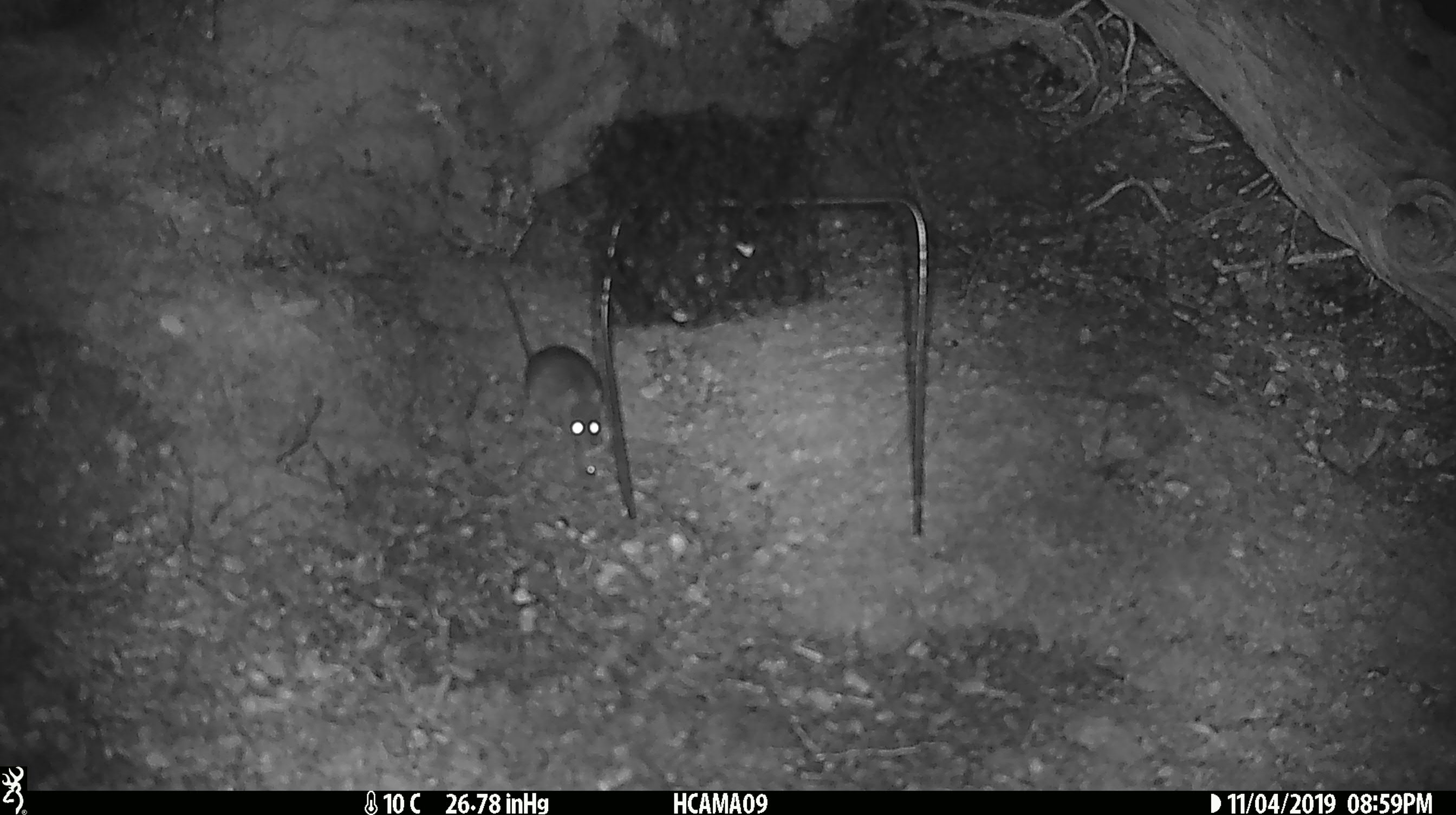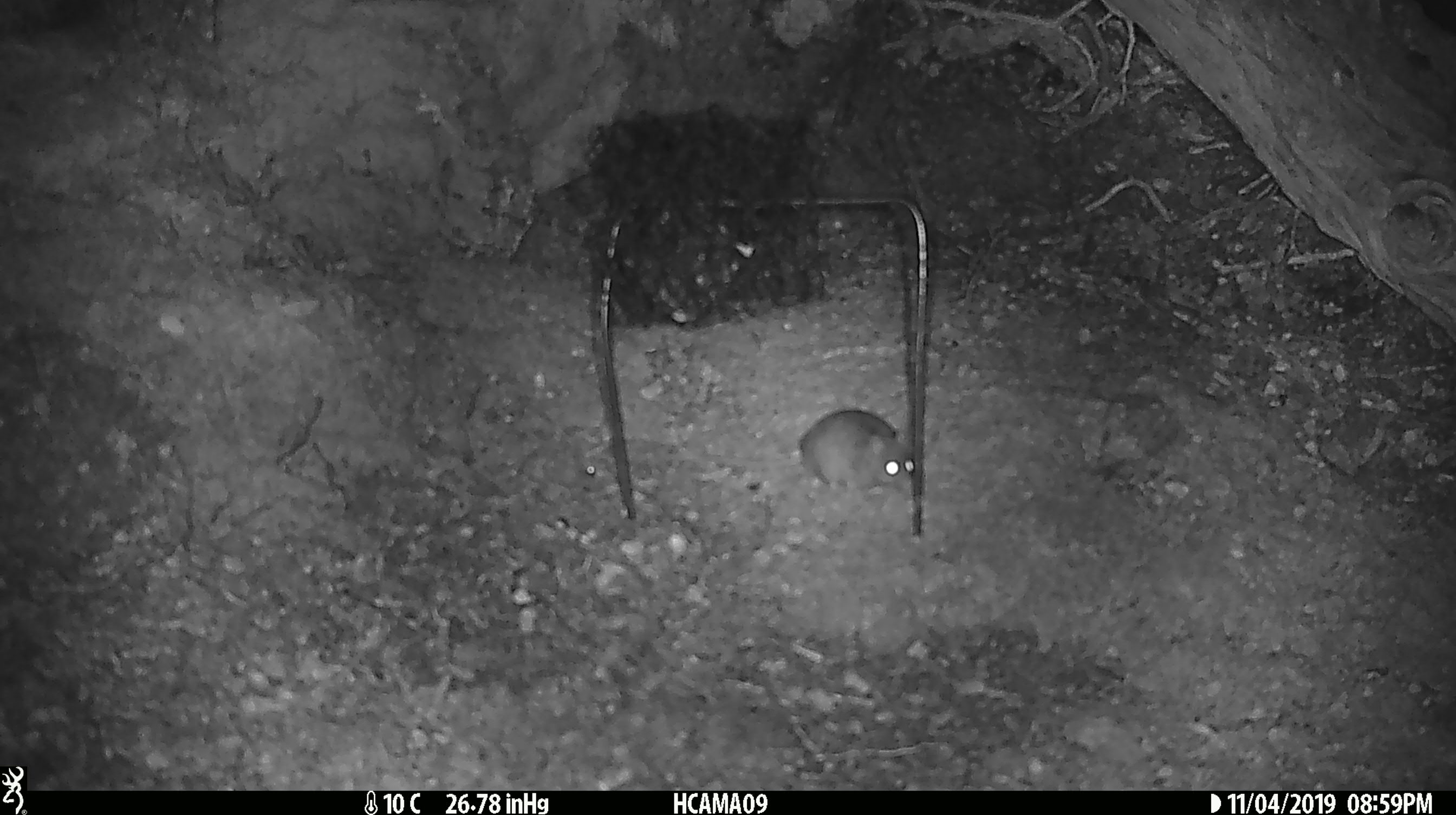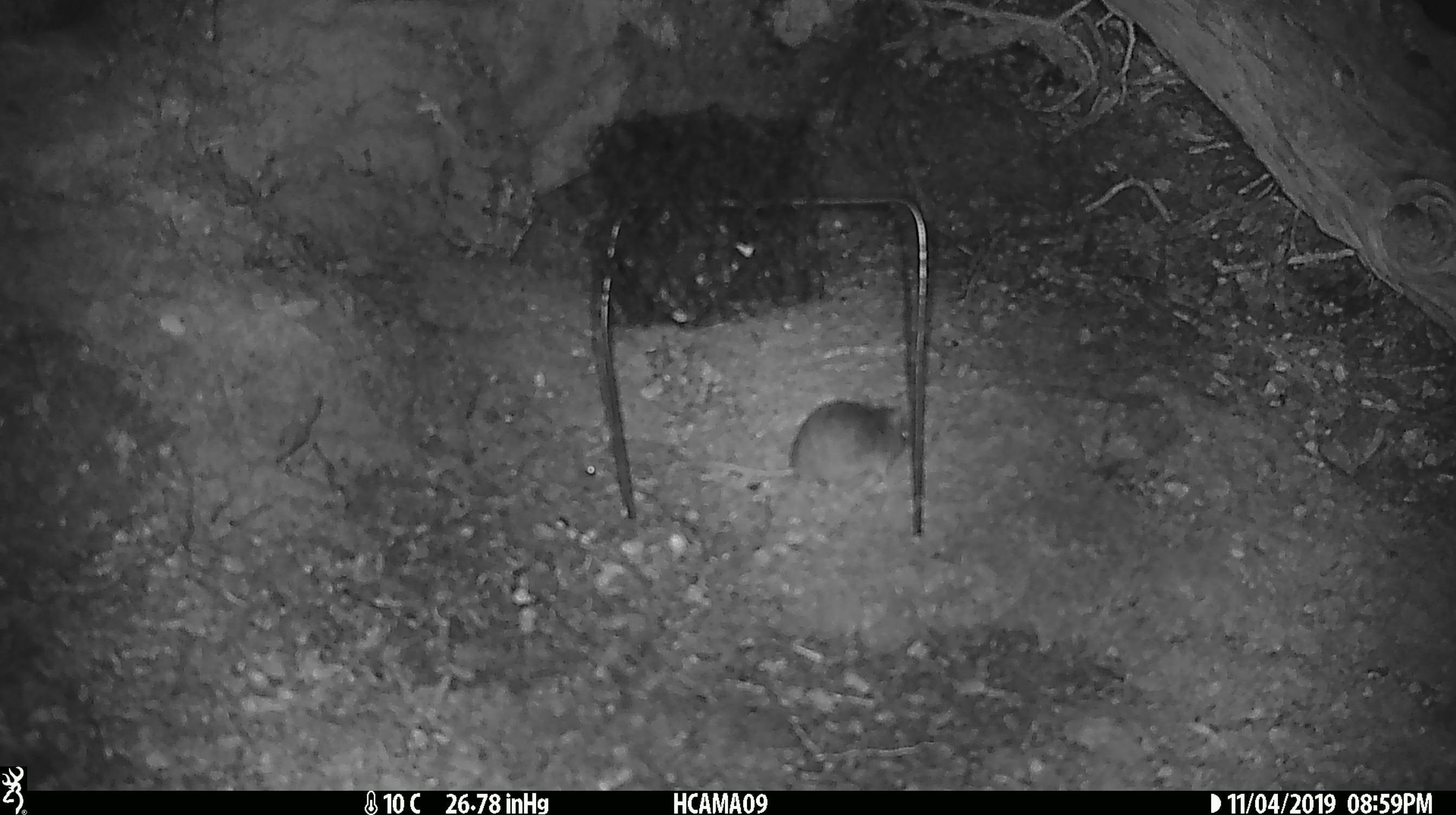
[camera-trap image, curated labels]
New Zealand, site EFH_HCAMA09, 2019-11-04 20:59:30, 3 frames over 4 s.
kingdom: Animalia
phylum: Chordata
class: Mammalia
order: Rodentia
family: Muridae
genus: Mus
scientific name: Mus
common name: mouse